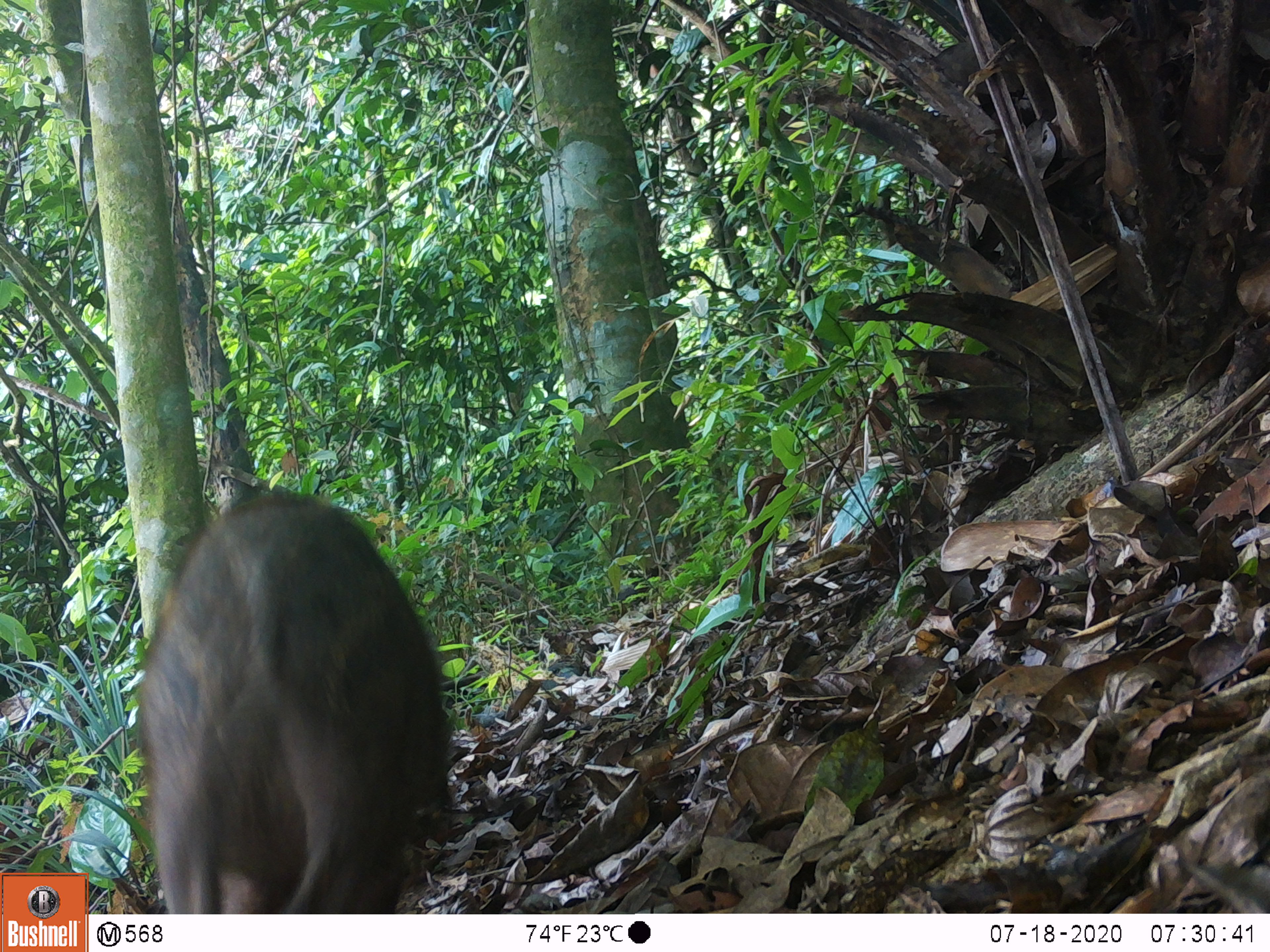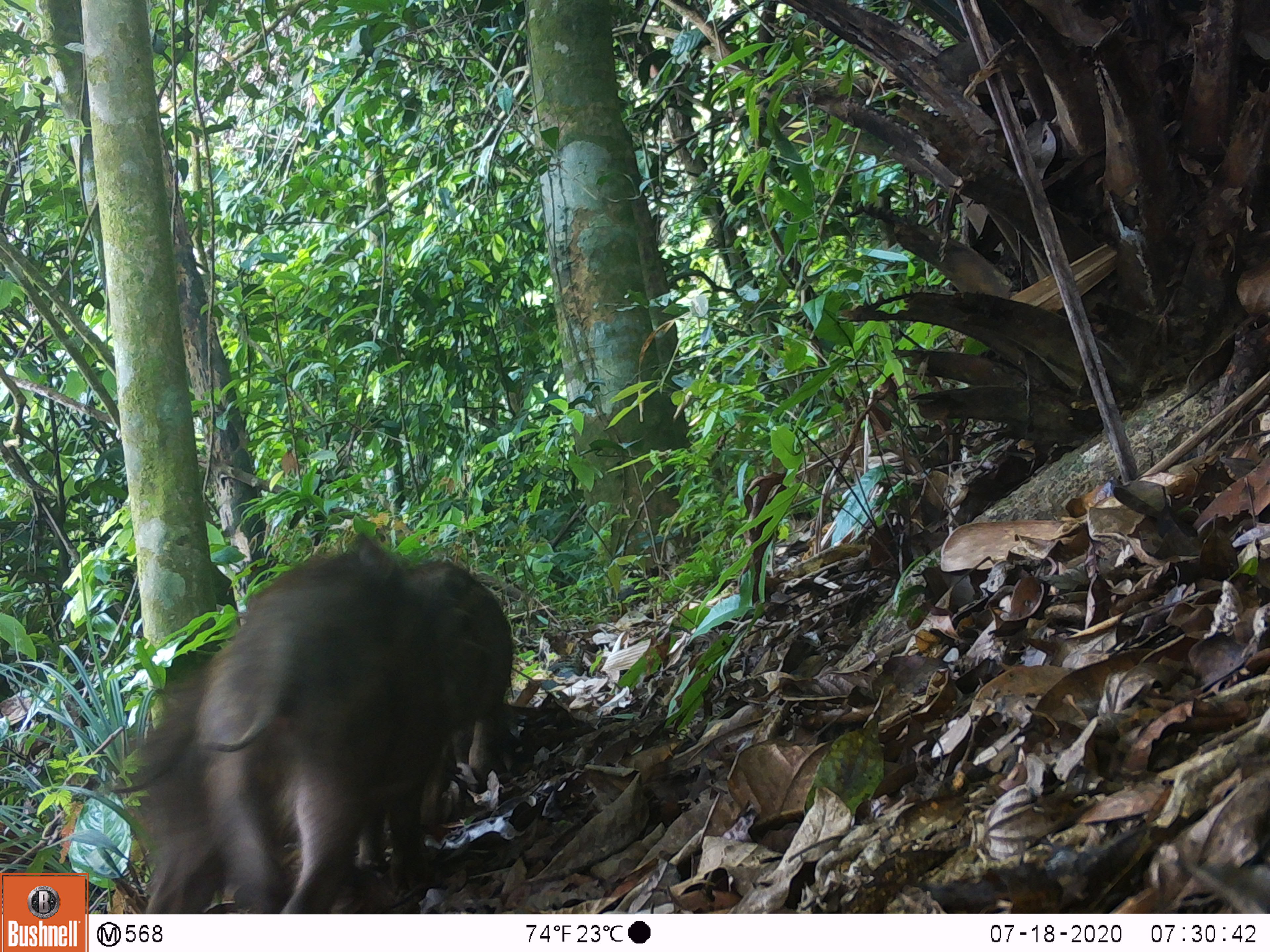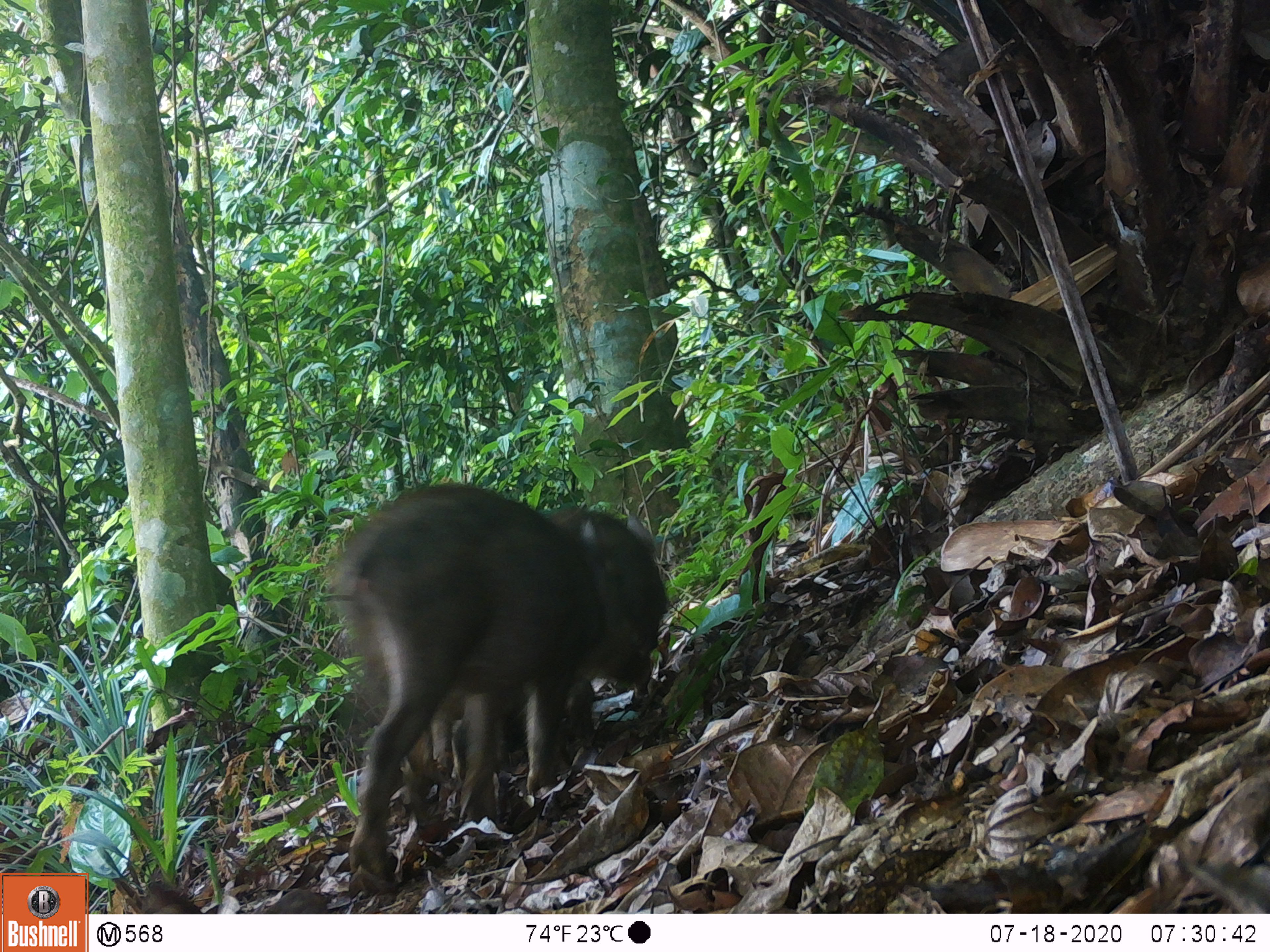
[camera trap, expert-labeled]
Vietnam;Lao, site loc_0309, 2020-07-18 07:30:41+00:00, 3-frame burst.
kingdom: Animalia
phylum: Chordata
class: Mammalia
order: Artiodactyla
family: Suidae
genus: Sus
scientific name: Sus scrofa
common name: eurasian wild pig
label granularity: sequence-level